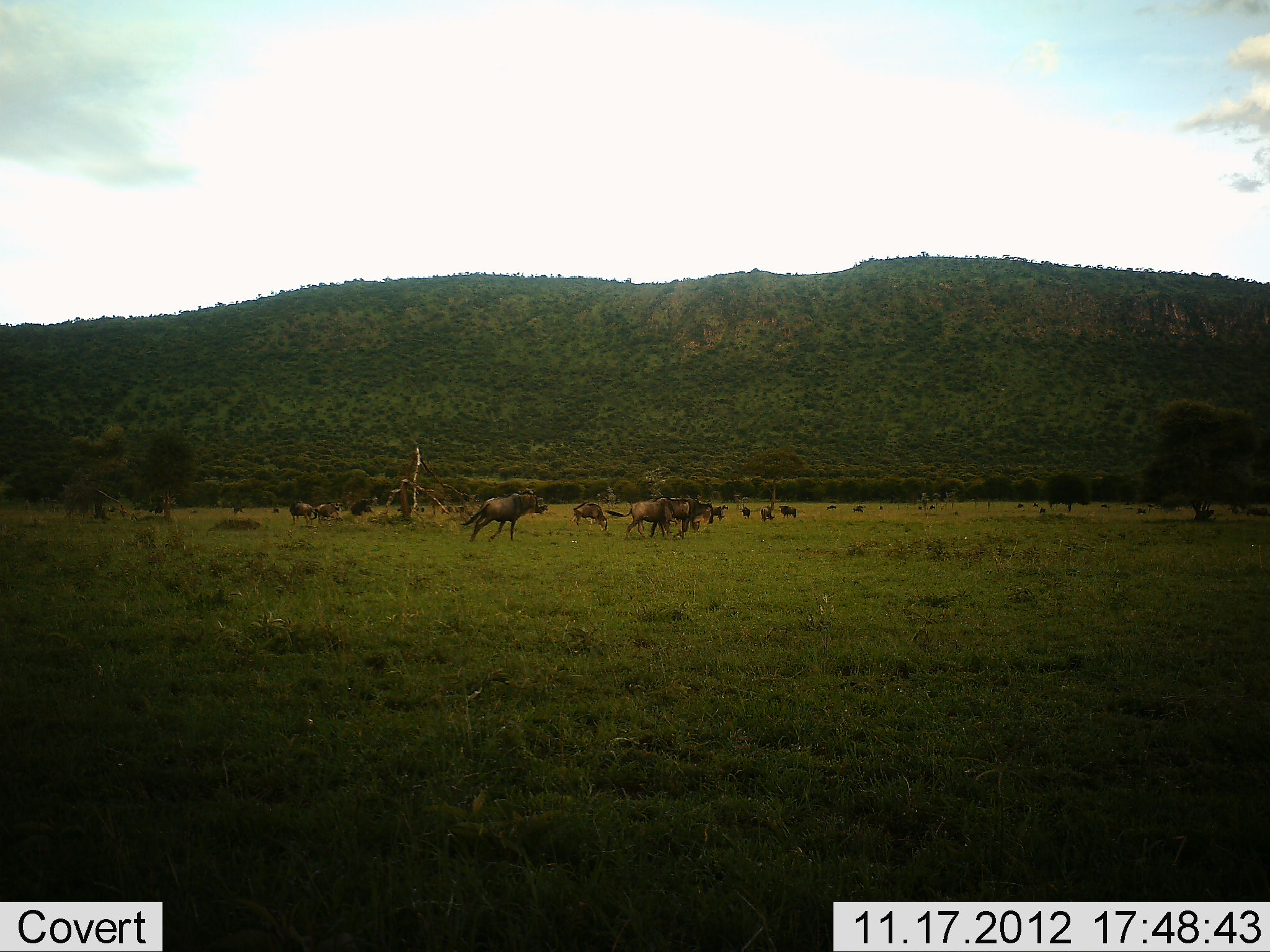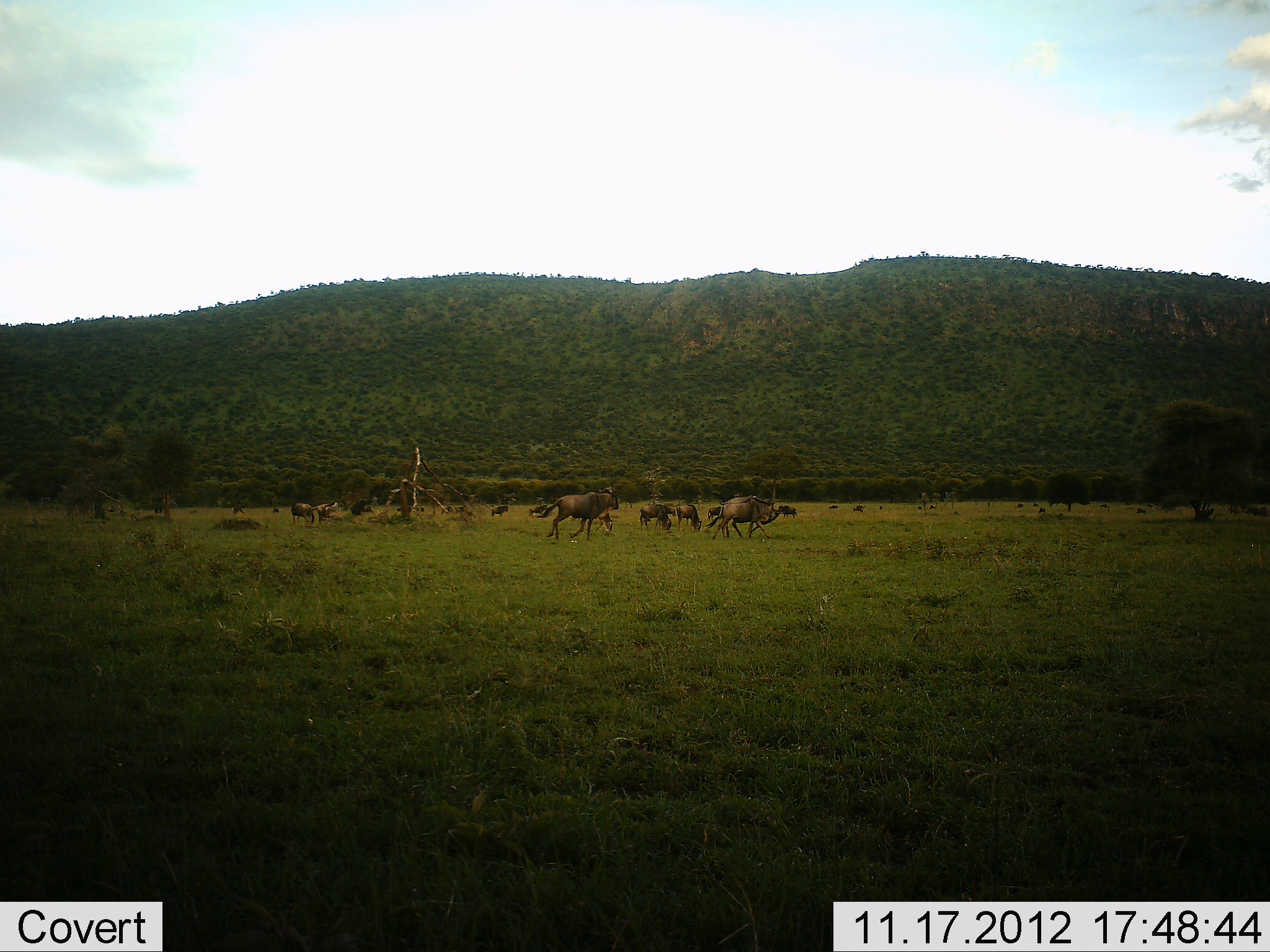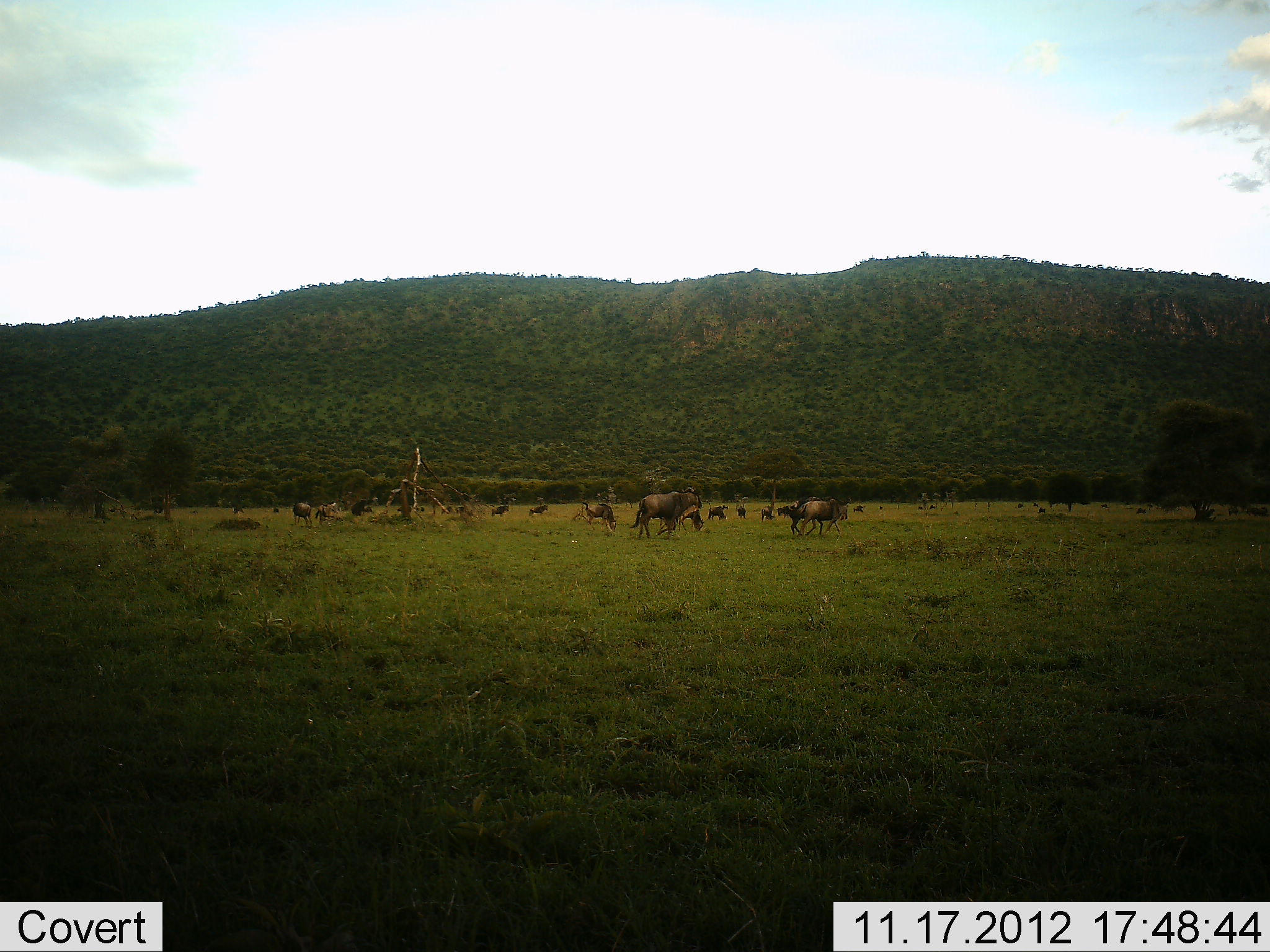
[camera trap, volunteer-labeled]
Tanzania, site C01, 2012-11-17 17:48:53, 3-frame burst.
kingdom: Animalia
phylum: Chordata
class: Mammalia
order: Artiodactyla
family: Bovidae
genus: Connochaetes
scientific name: Connochaetes taurinus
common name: blue wildebeest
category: wildebeest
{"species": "wildebeest (blue wildebeest) (Connochaetes taurinus)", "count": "11-50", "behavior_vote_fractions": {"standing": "20%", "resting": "0%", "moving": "100%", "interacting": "10%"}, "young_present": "0%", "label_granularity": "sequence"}